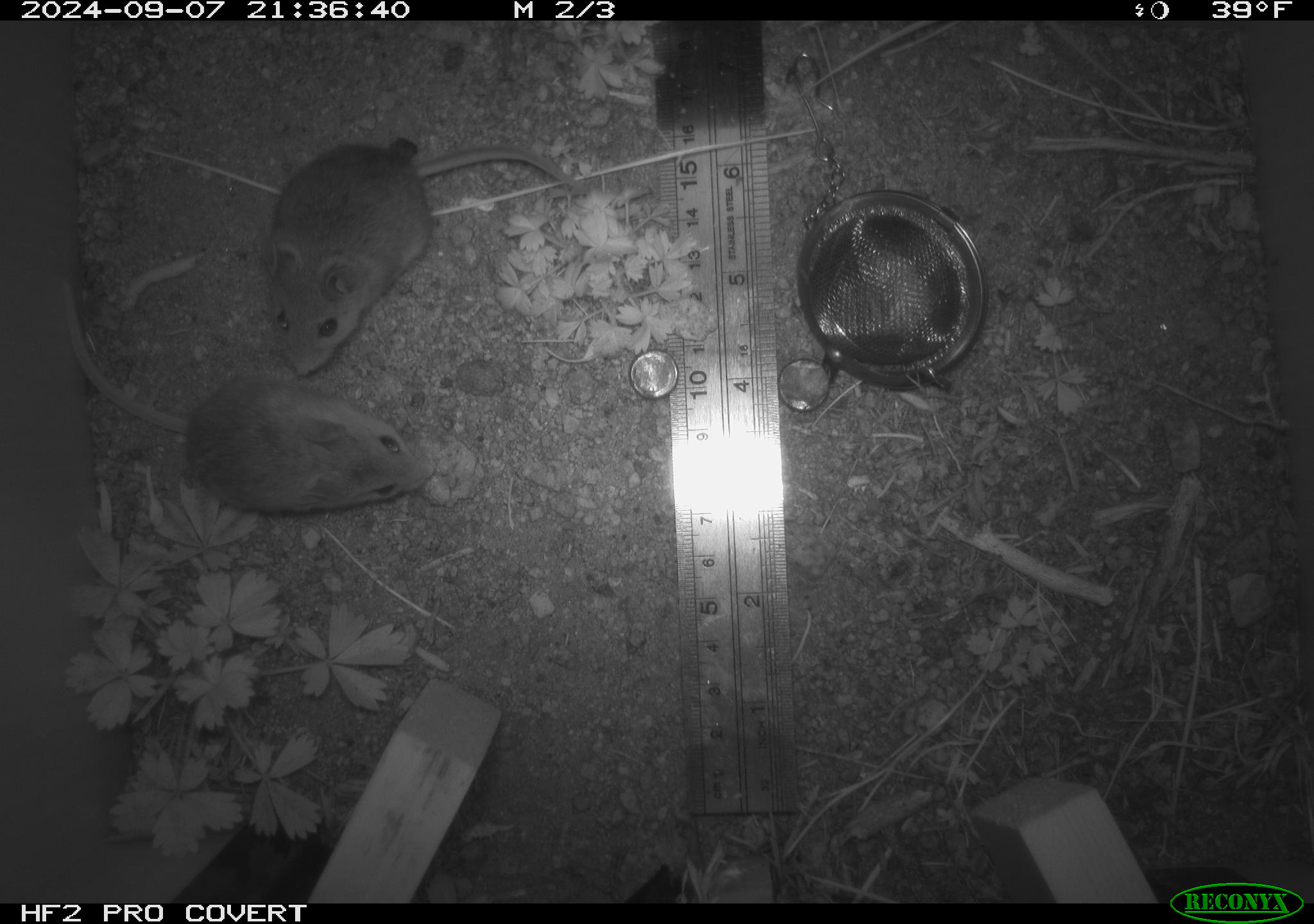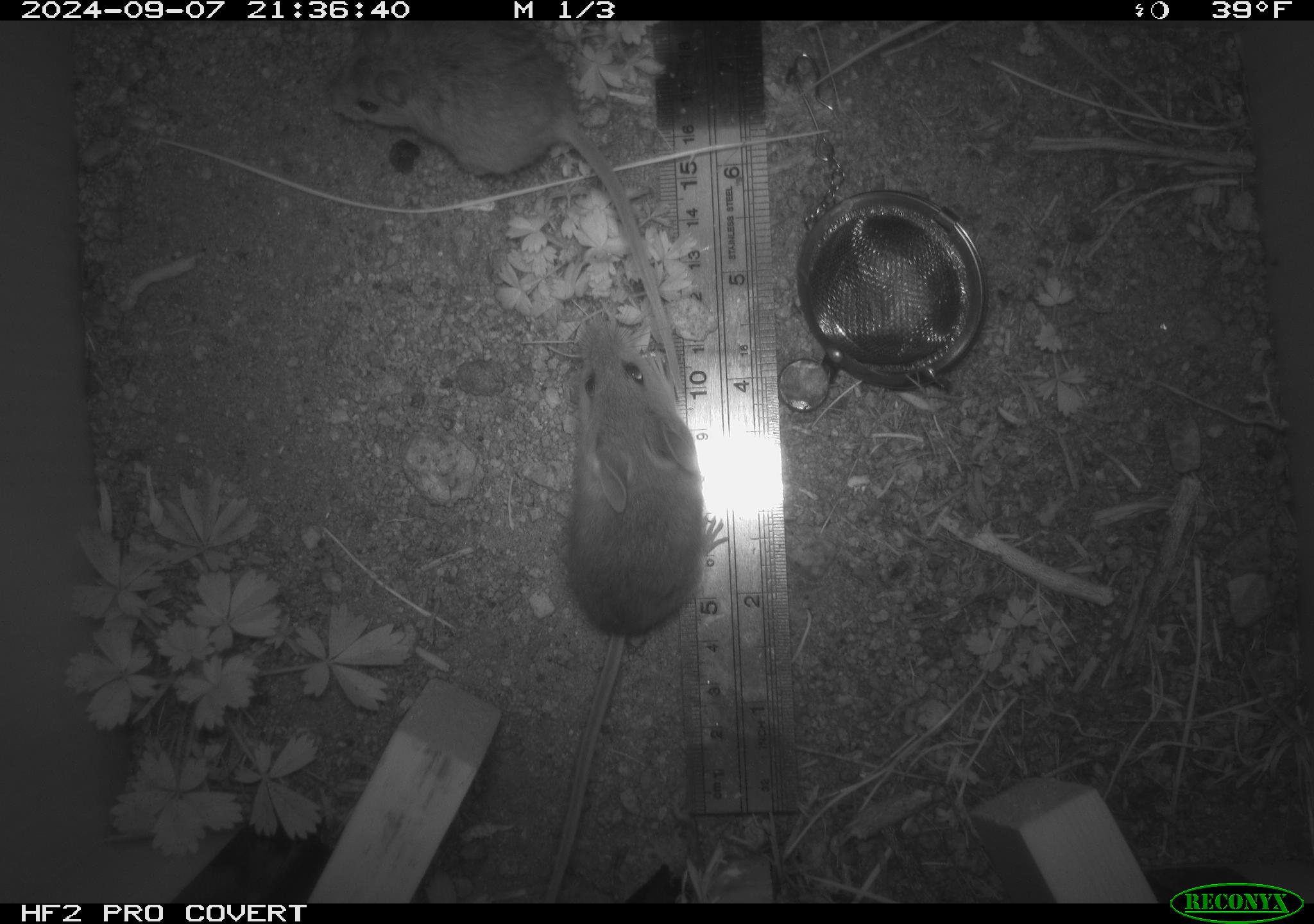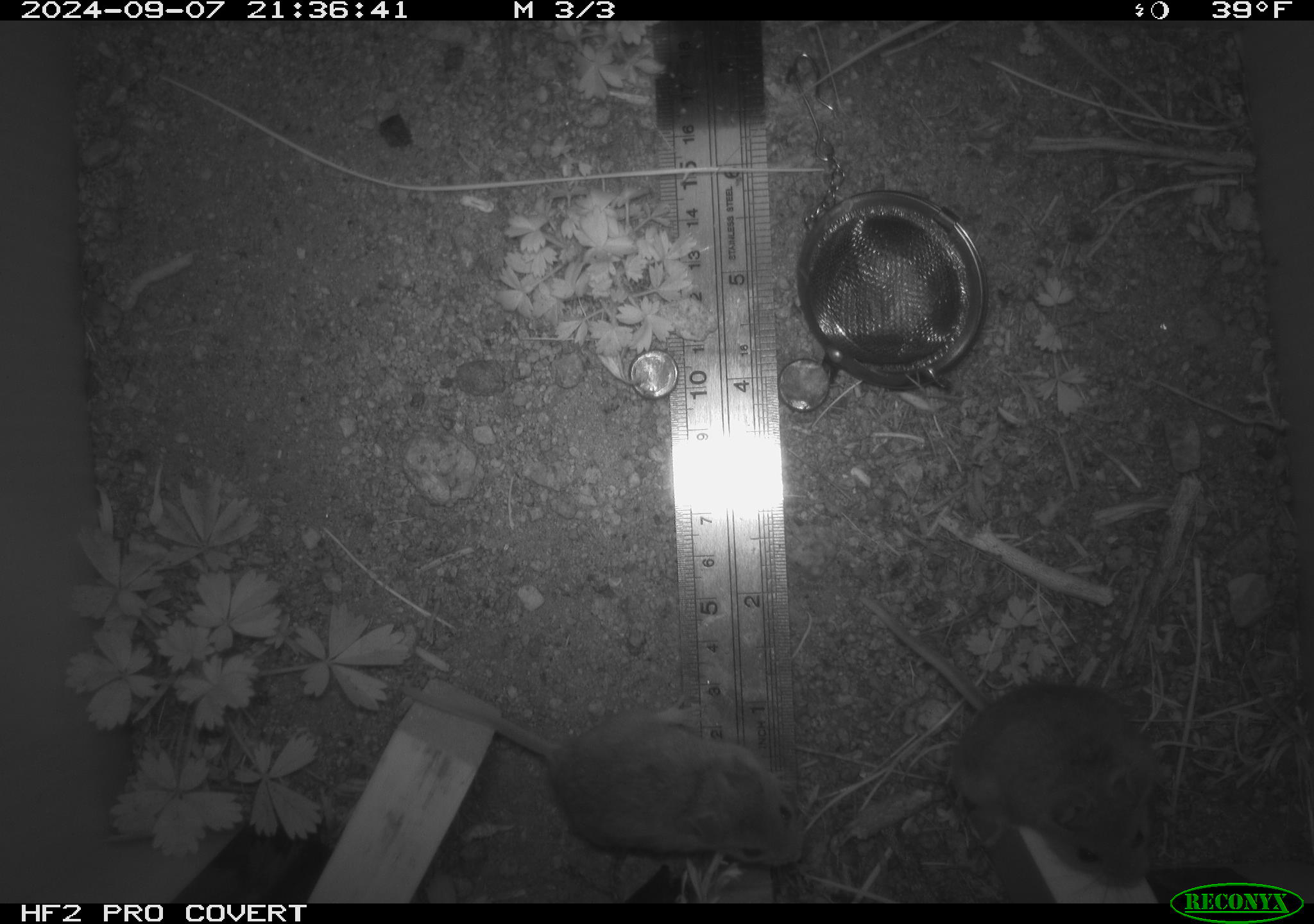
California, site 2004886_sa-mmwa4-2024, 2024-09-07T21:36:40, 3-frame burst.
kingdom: Animalia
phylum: Chordata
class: Mammalia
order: Rodentia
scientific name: Rodentia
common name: mouse species